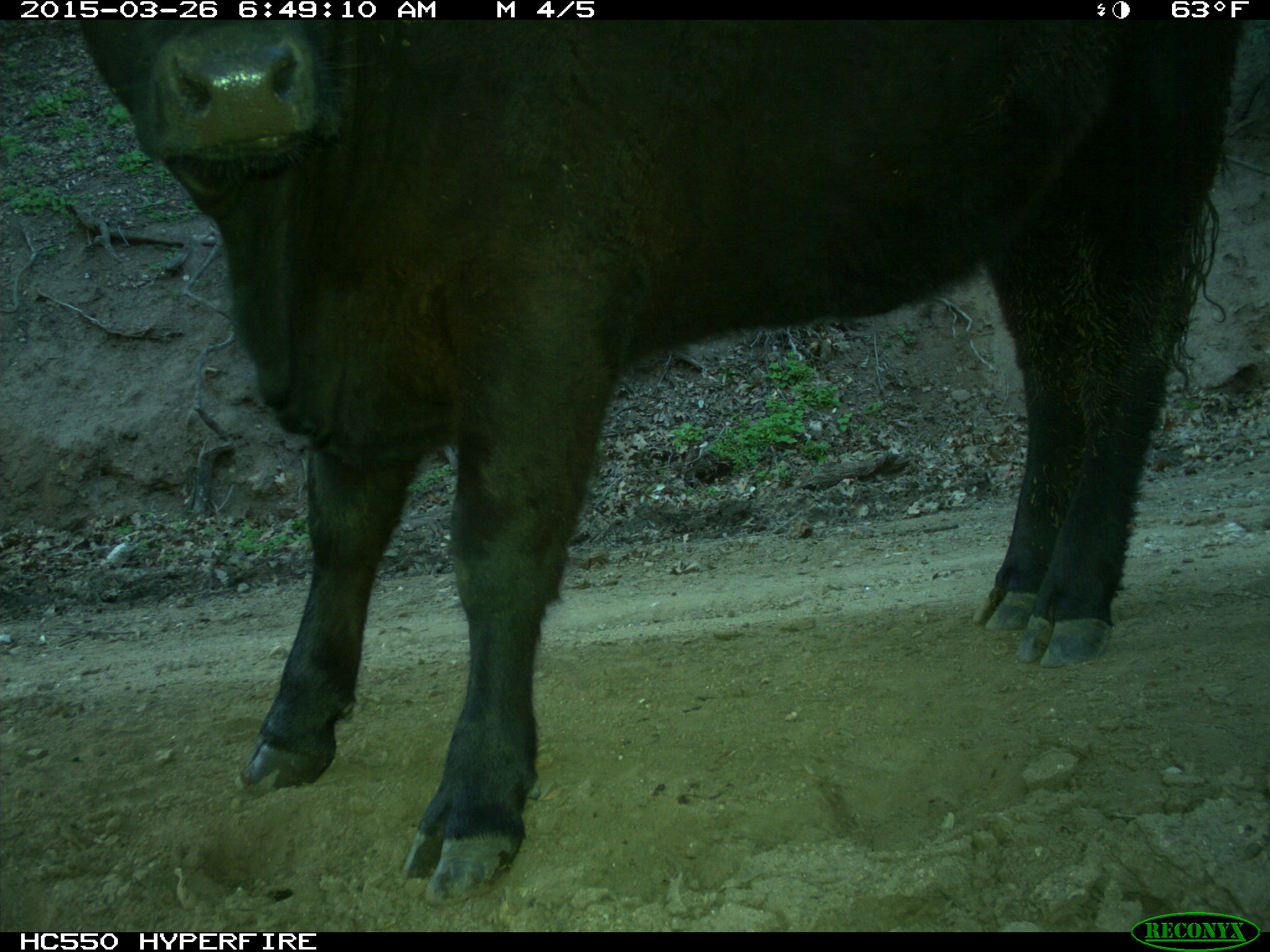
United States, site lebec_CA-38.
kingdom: Animalia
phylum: Chordata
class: Mammalia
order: Artiodactyla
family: Bovidae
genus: Bos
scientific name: Bos taurus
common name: domestic cow